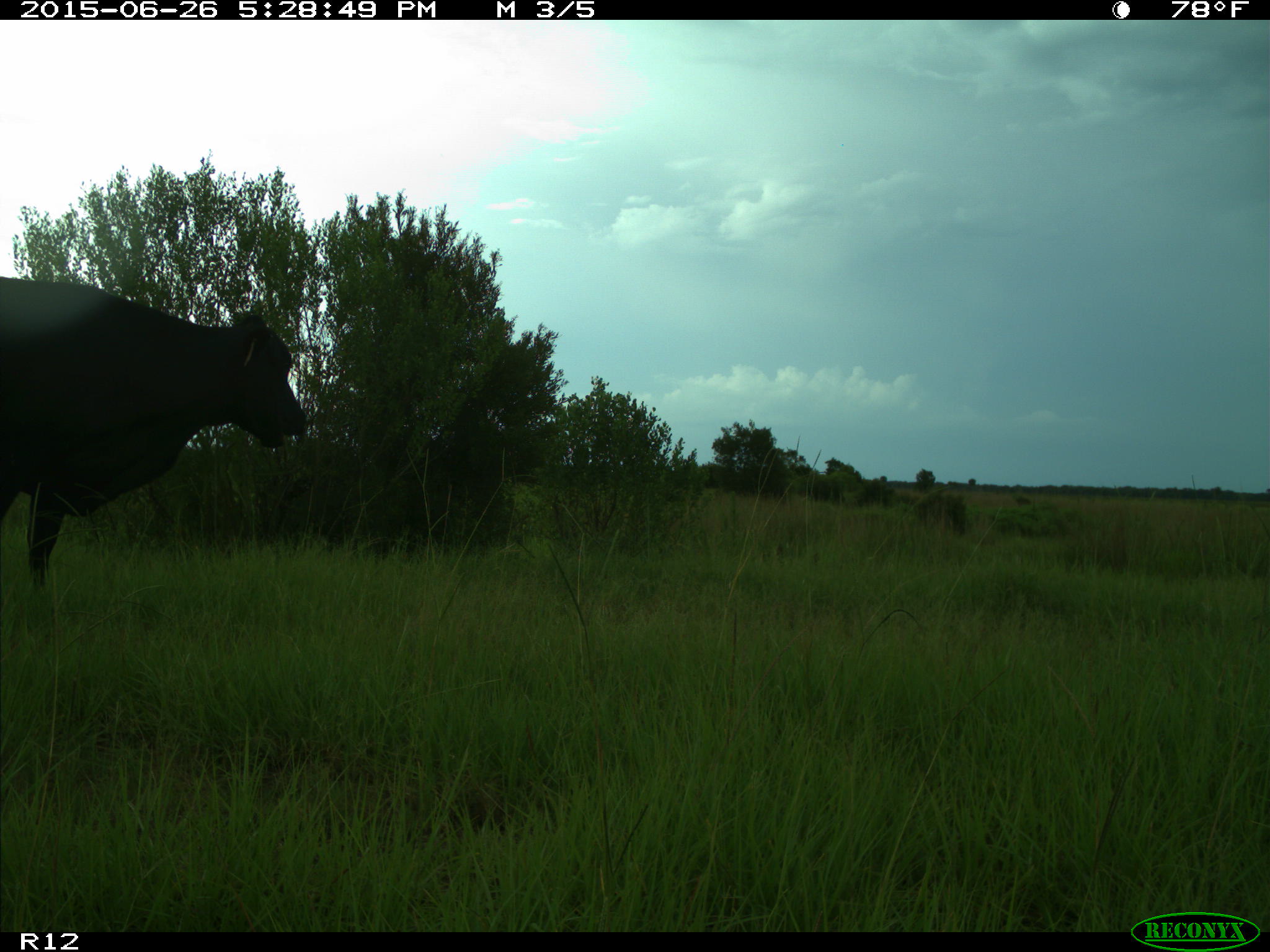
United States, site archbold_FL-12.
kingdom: Animalia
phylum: Chordata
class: Mammalia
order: Artiodactyla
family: Bovidae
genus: Bos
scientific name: Bos taurus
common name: domestic cow